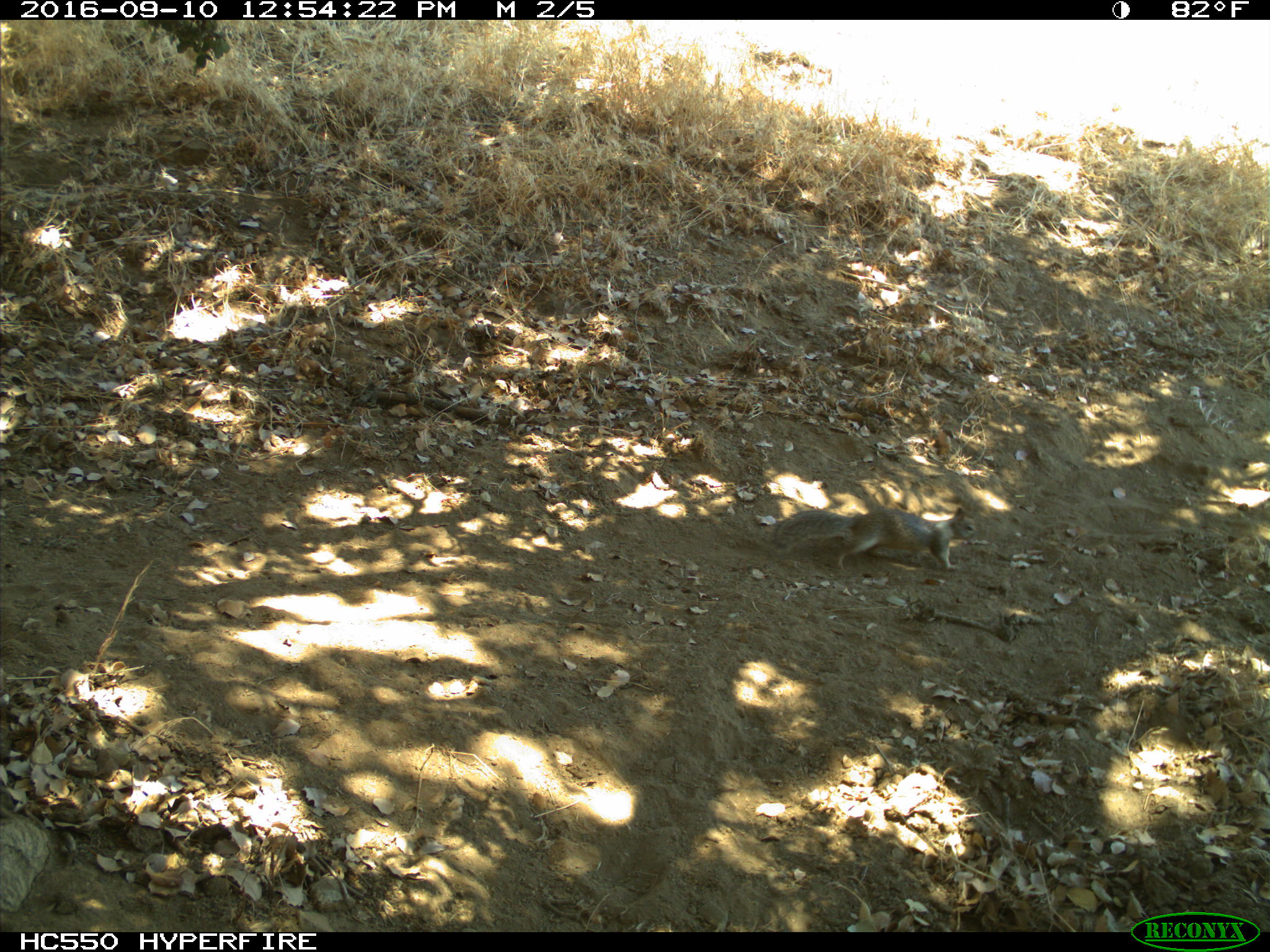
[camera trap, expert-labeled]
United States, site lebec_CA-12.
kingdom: Animalia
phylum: Chordata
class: Mammalia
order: Rodentia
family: Sciuridae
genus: Otospermophilus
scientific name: Otospermophilus beecheyi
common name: california ground squirrel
Otospermophilus beecheyi (california ground squirrel).